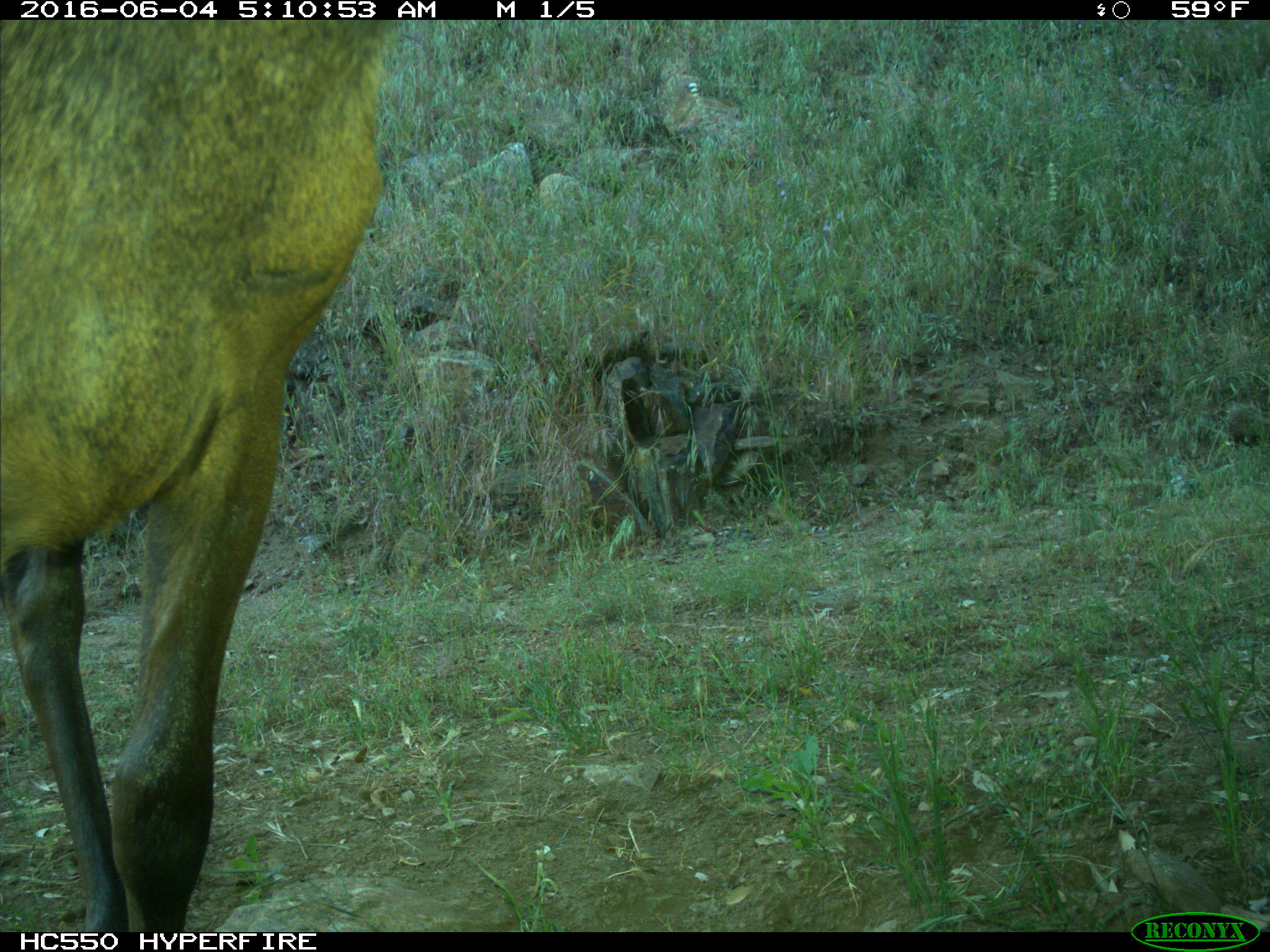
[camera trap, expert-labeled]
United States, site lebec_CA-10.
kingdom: Animalia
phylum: Chordata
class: Mammalia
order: Artiodactyla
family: Cervidae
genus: Cervus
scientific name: Cervus canadensis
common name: elk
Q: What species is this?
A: Cervus canadensis (elk).